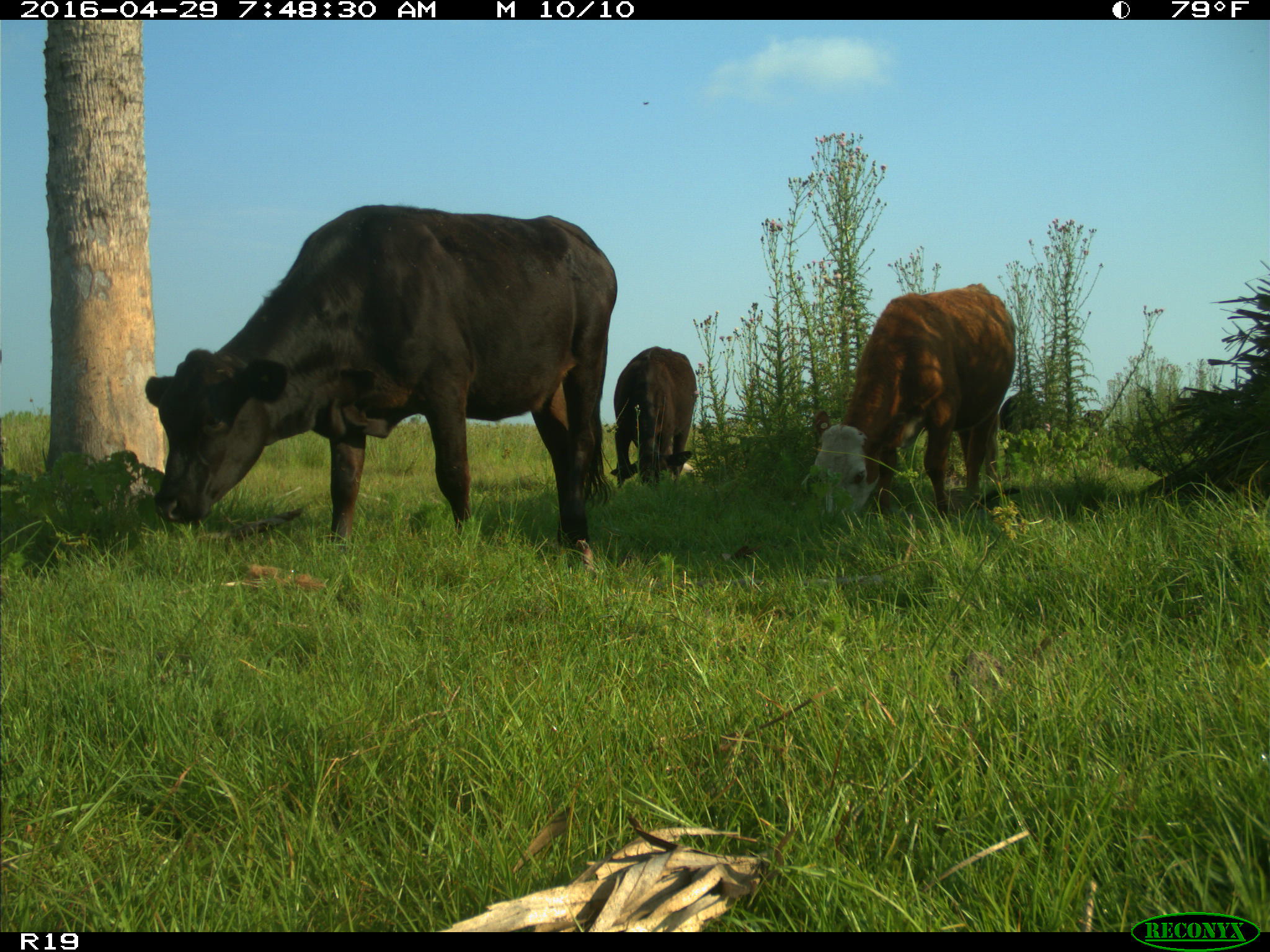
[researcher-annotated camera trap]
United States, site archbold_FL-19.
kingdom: Animalia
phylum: Chordata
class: Mammalia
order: Artiodactyla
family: Bovidae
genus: Bos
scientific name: Bos taurus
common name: domestic cow